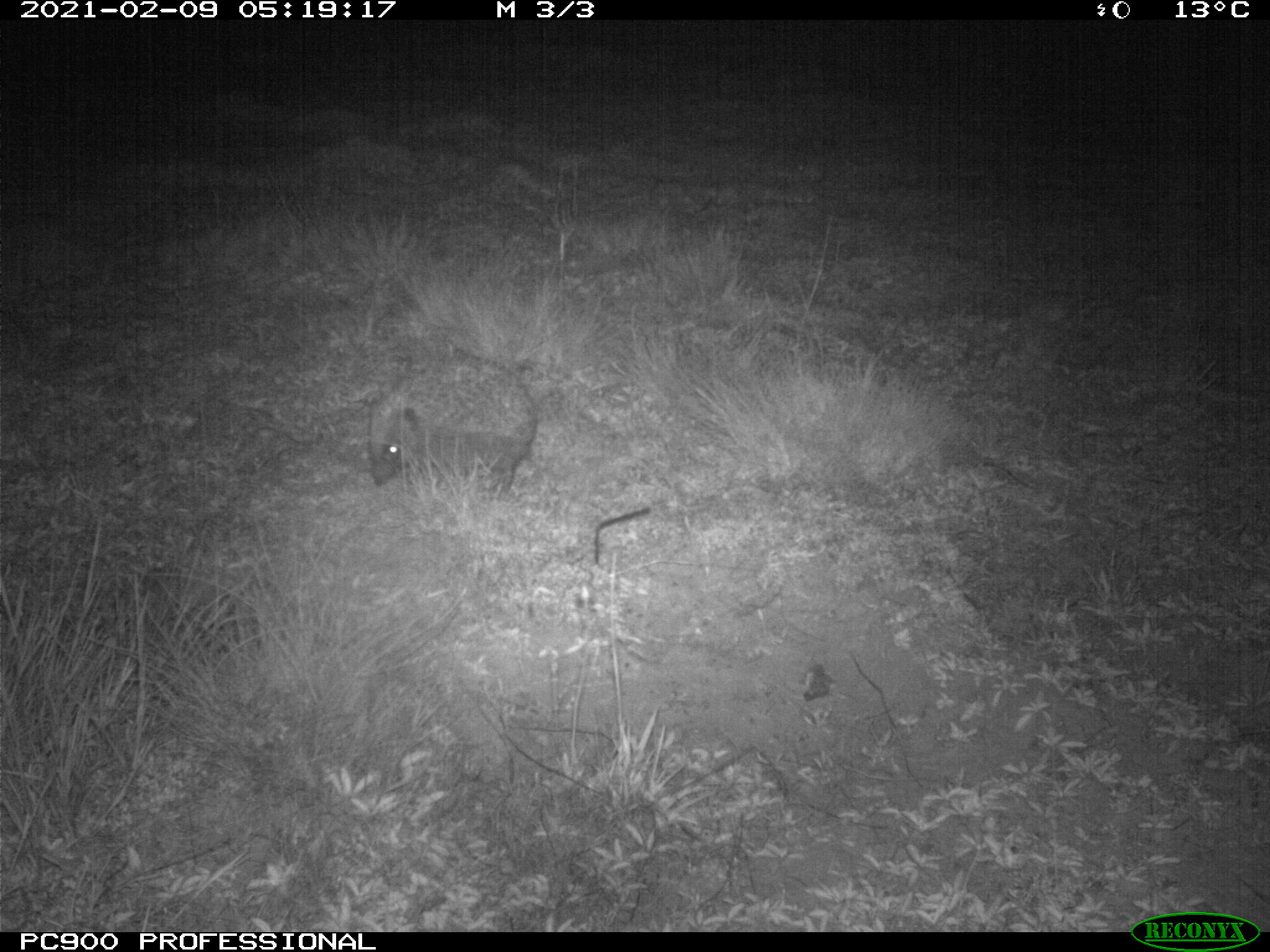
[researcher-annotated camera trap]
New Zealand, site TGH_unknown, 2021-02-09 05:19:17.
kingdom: Animalia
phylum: Chordata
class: Mammalia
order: Eulipotyphla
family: Erinaceidae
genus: Erinaceus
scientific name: Erinaceus europaeus europaeus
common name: european hedgehog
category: hedgehog